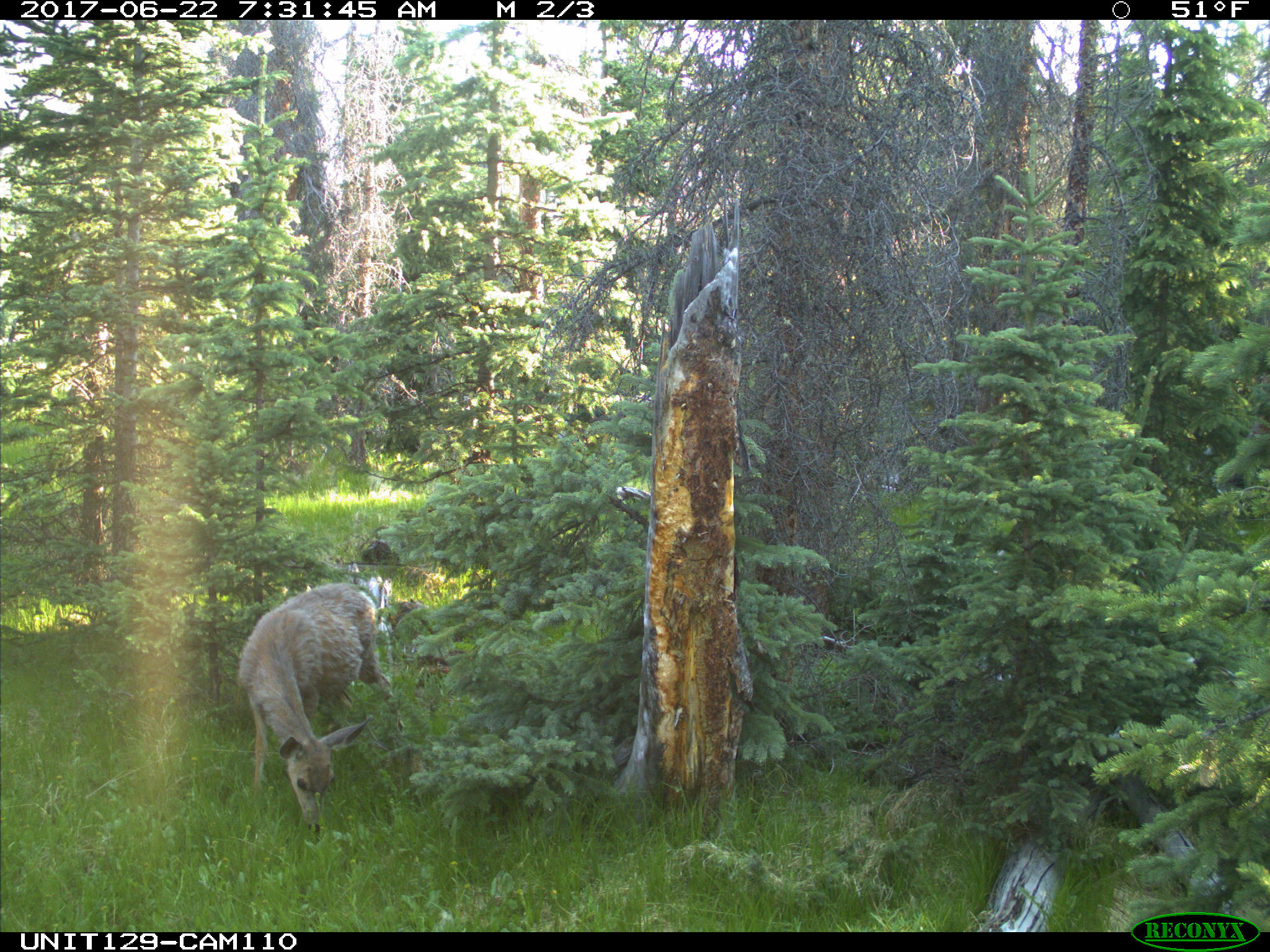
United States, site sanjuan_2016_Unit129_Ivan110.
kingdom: Animalia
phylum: Chordata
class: Mammalia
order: Artiodactyla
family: Cervidae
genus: Odocoileus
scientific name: Odocoileus hemionus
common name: mule deer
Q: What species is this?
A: Odocoileus hemionus (mule deer).